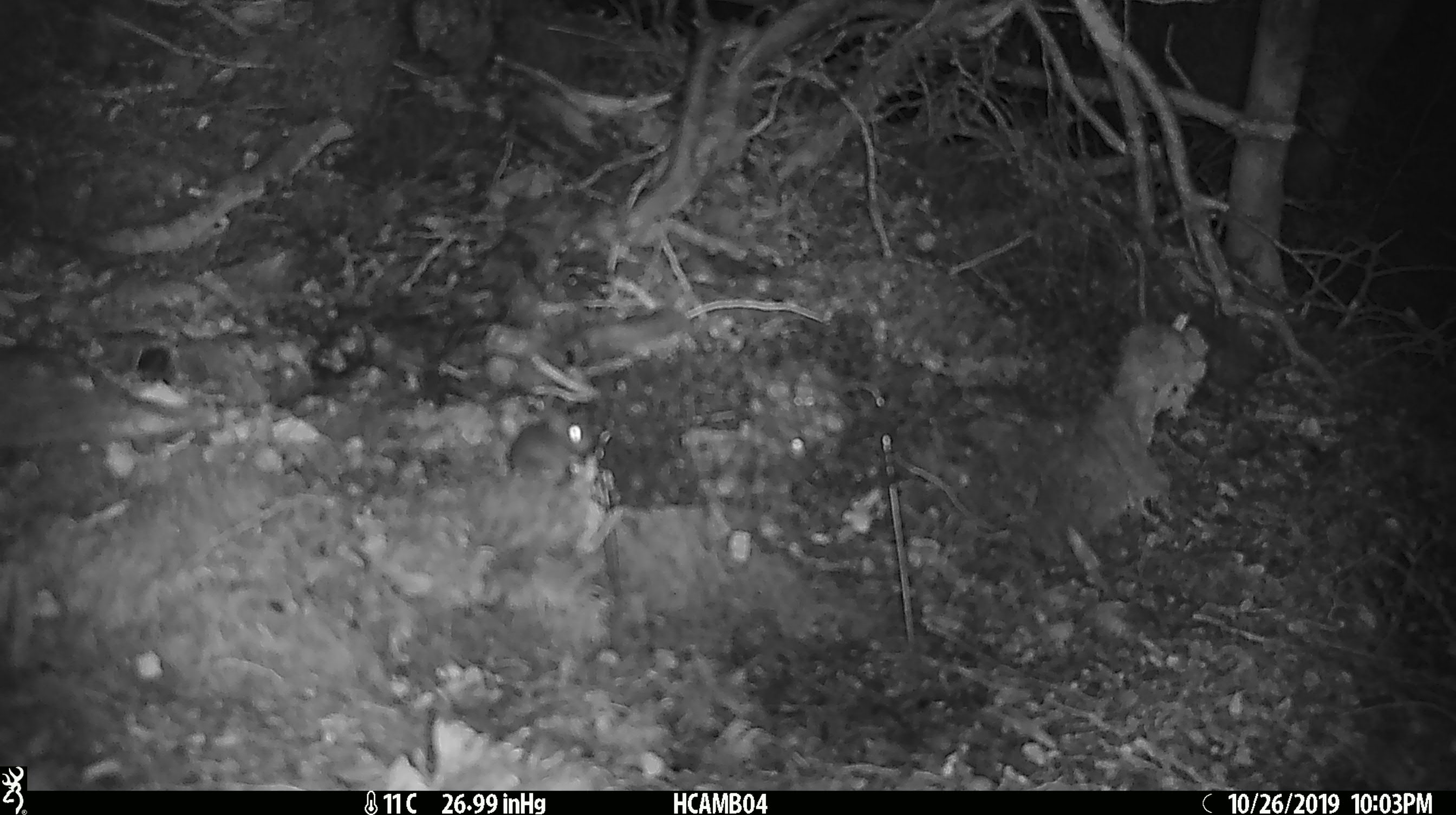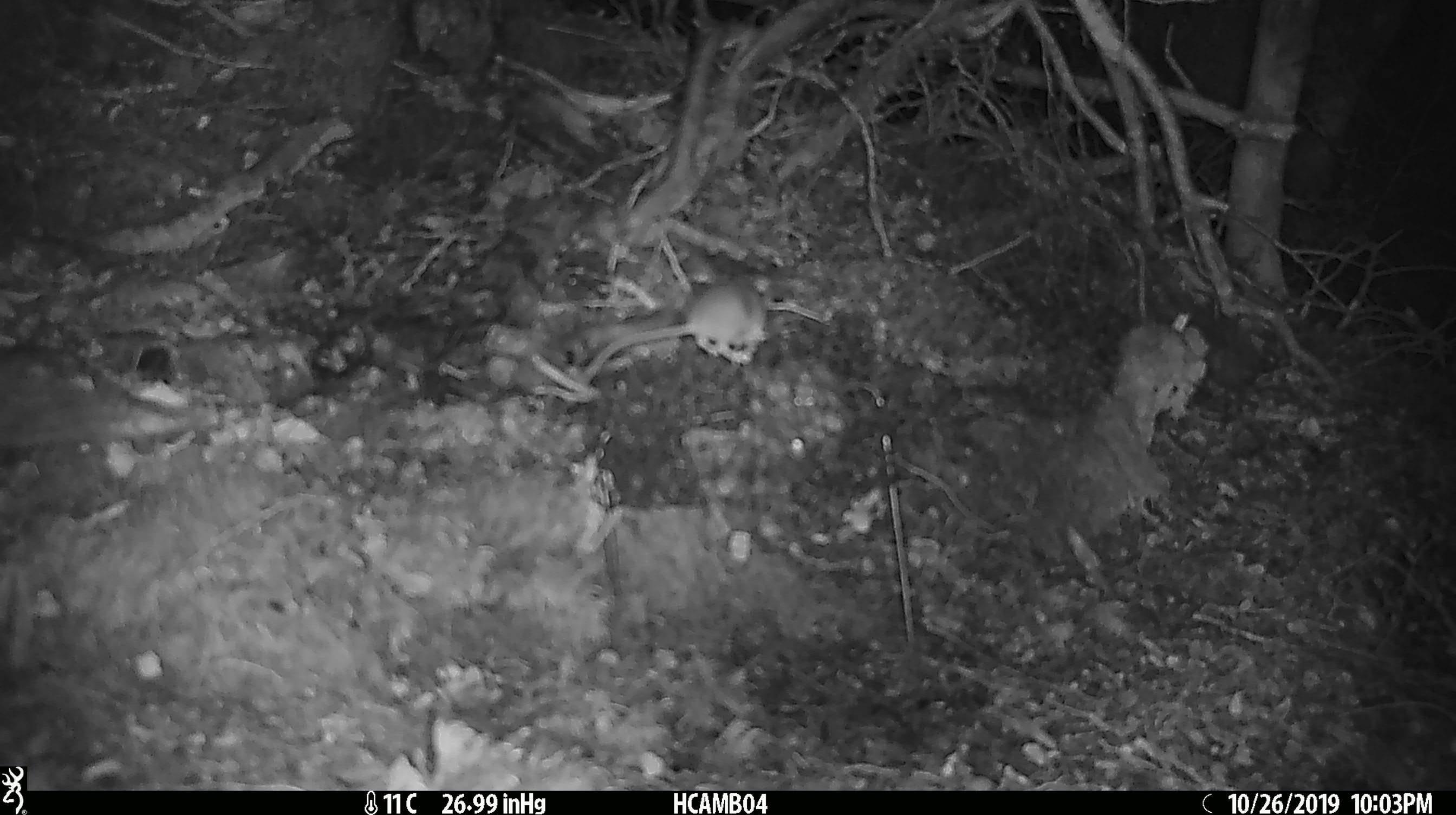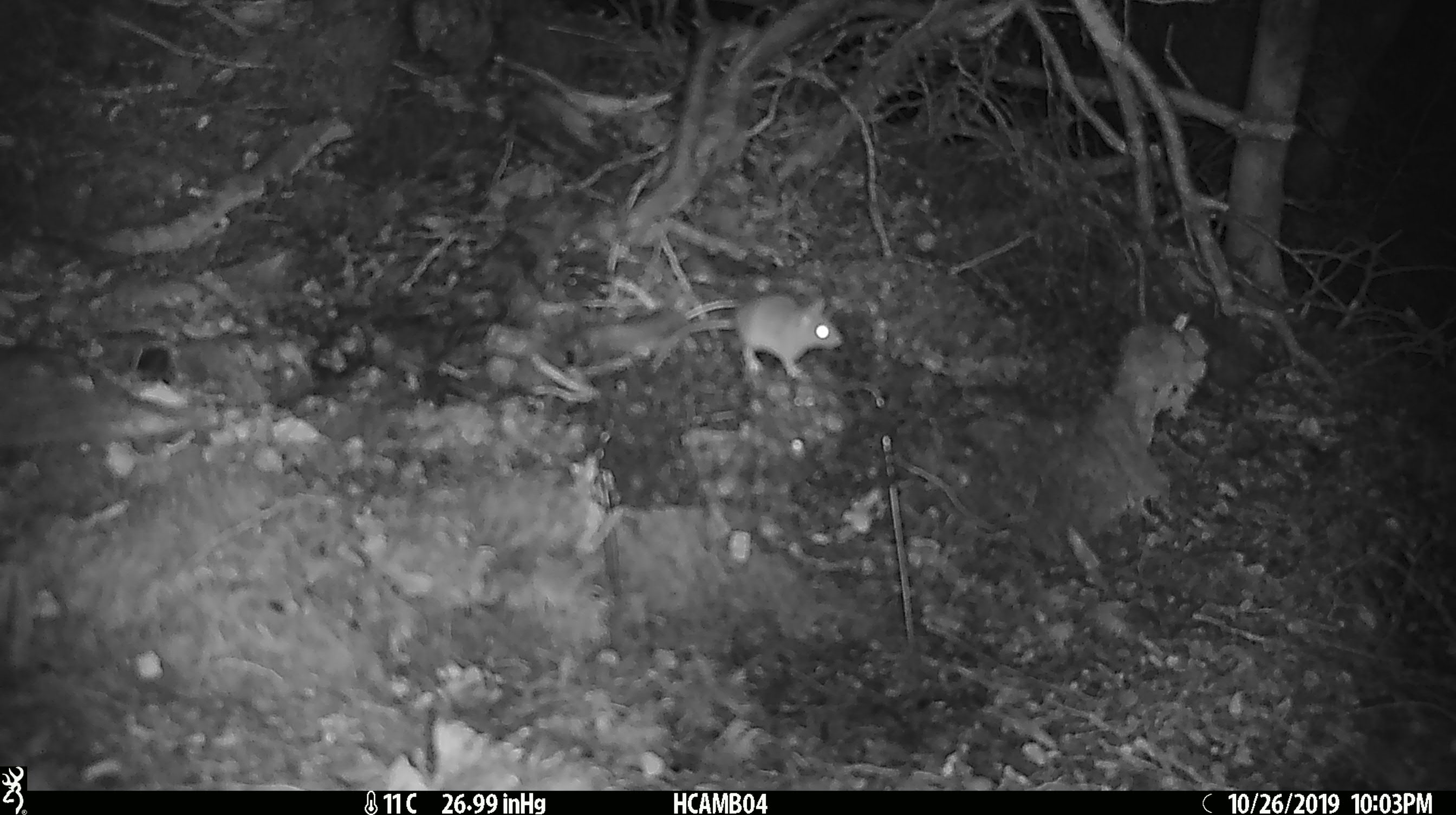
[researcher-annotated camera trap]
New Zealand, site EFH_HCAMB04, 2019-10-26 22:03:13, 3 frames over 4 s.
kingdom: Animalia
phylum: Chordata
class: Mammalia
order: Rodentia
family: Muridae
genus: Mus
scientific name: Mus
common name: mouse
Mouse (Mus).